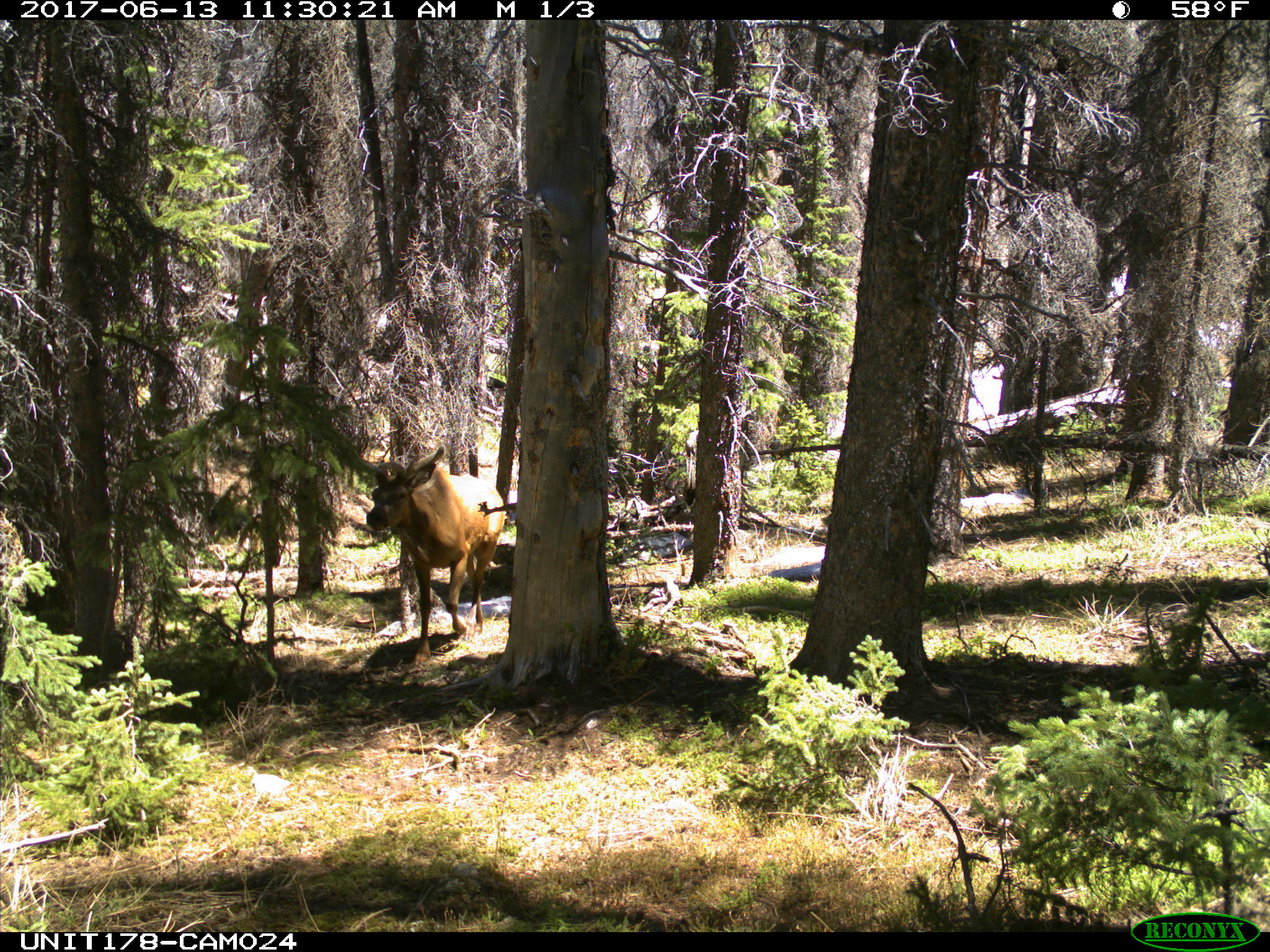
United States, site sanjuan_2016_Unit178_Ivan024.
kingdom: Animalia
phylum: Chordata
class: Mammalia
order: Artiodactyla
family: Cervidae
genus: Cervus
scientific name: Cervus elaphus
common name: red deer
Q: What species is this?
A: Cervus elaphus (red deer).